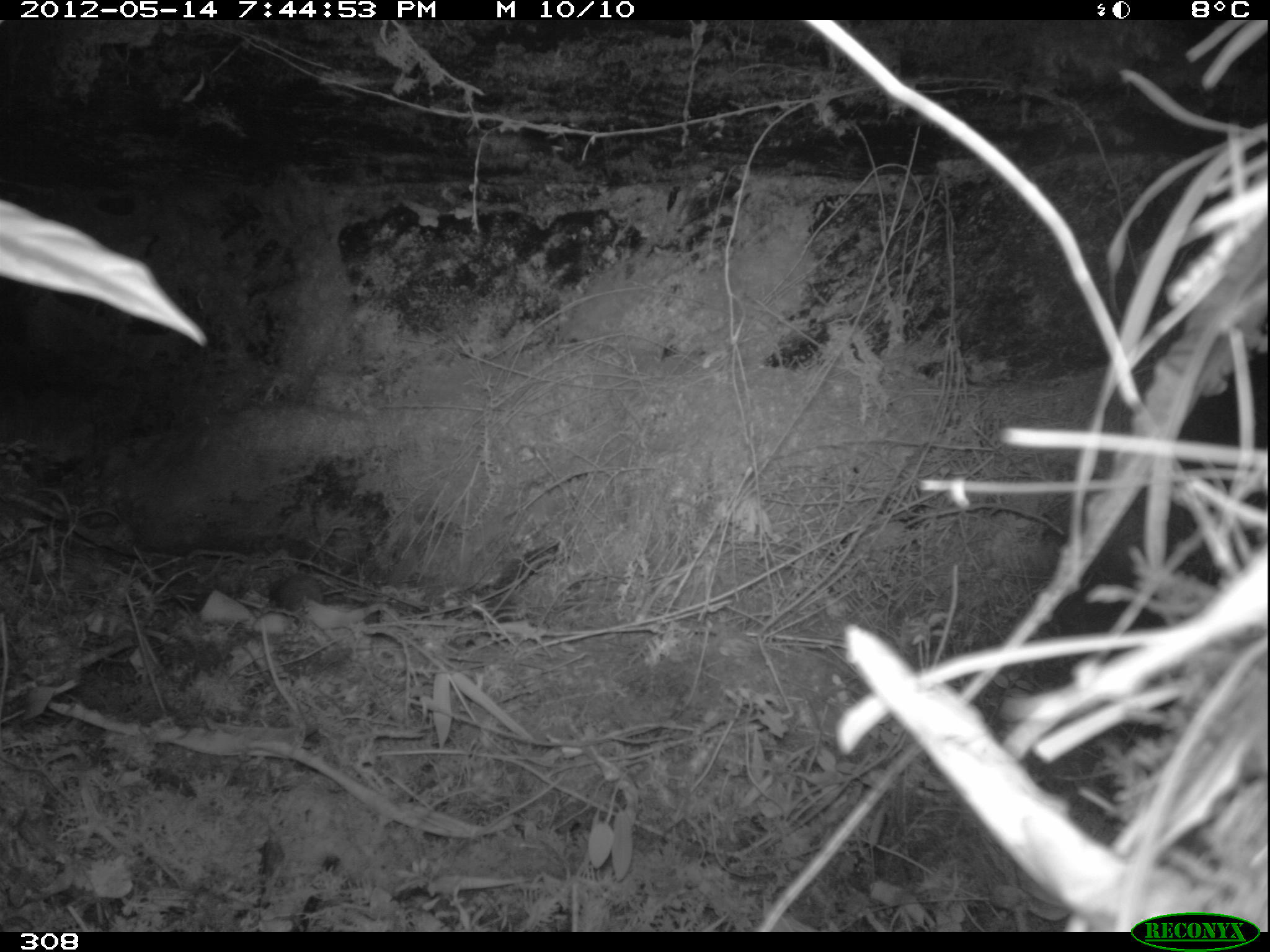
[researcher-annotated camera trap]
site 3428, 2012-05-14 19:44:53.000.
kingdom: Animalia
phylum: Chordata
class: Mammalia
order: Rodentia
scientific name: Rodentia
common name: rodents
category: unknown rodent